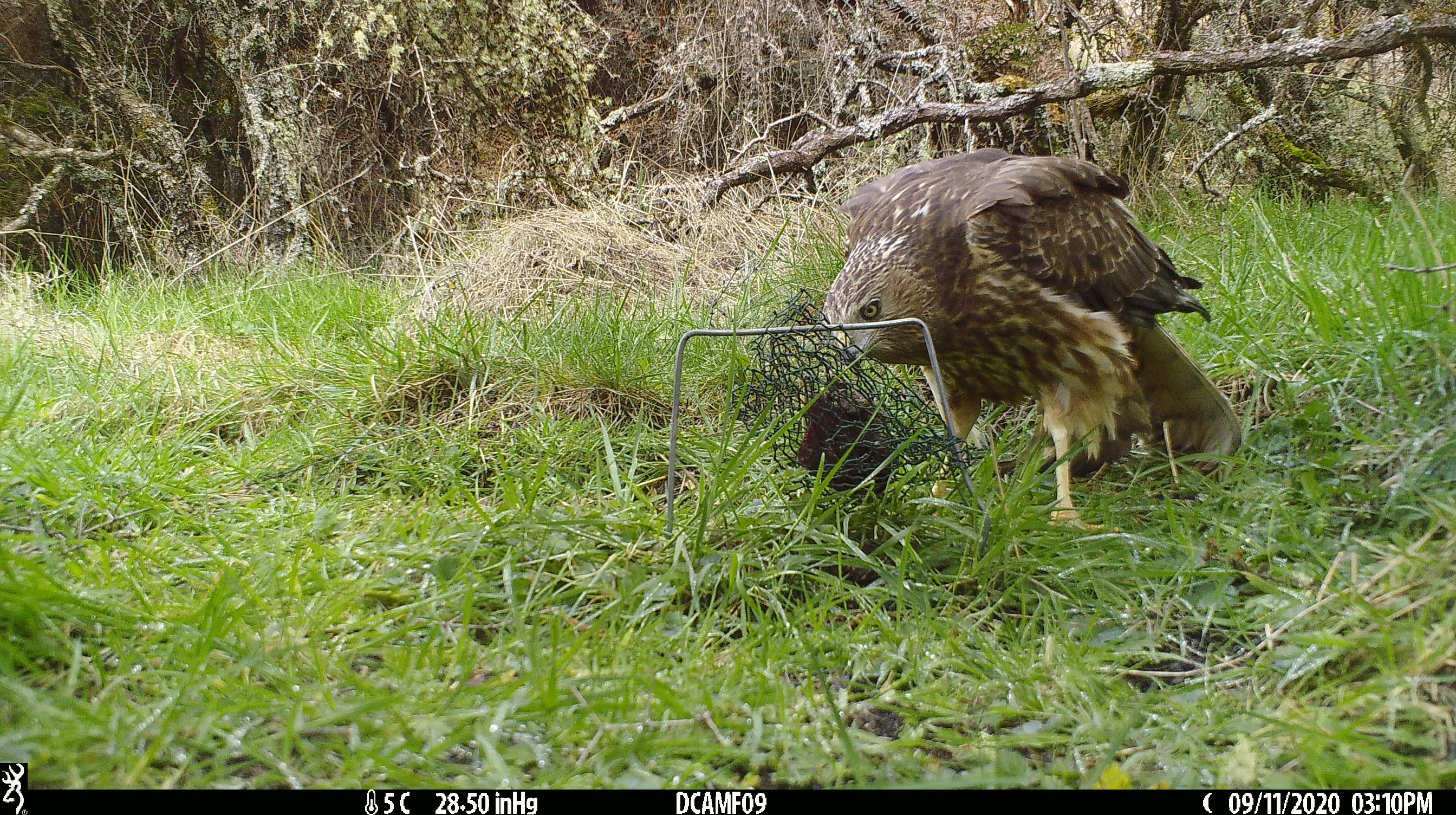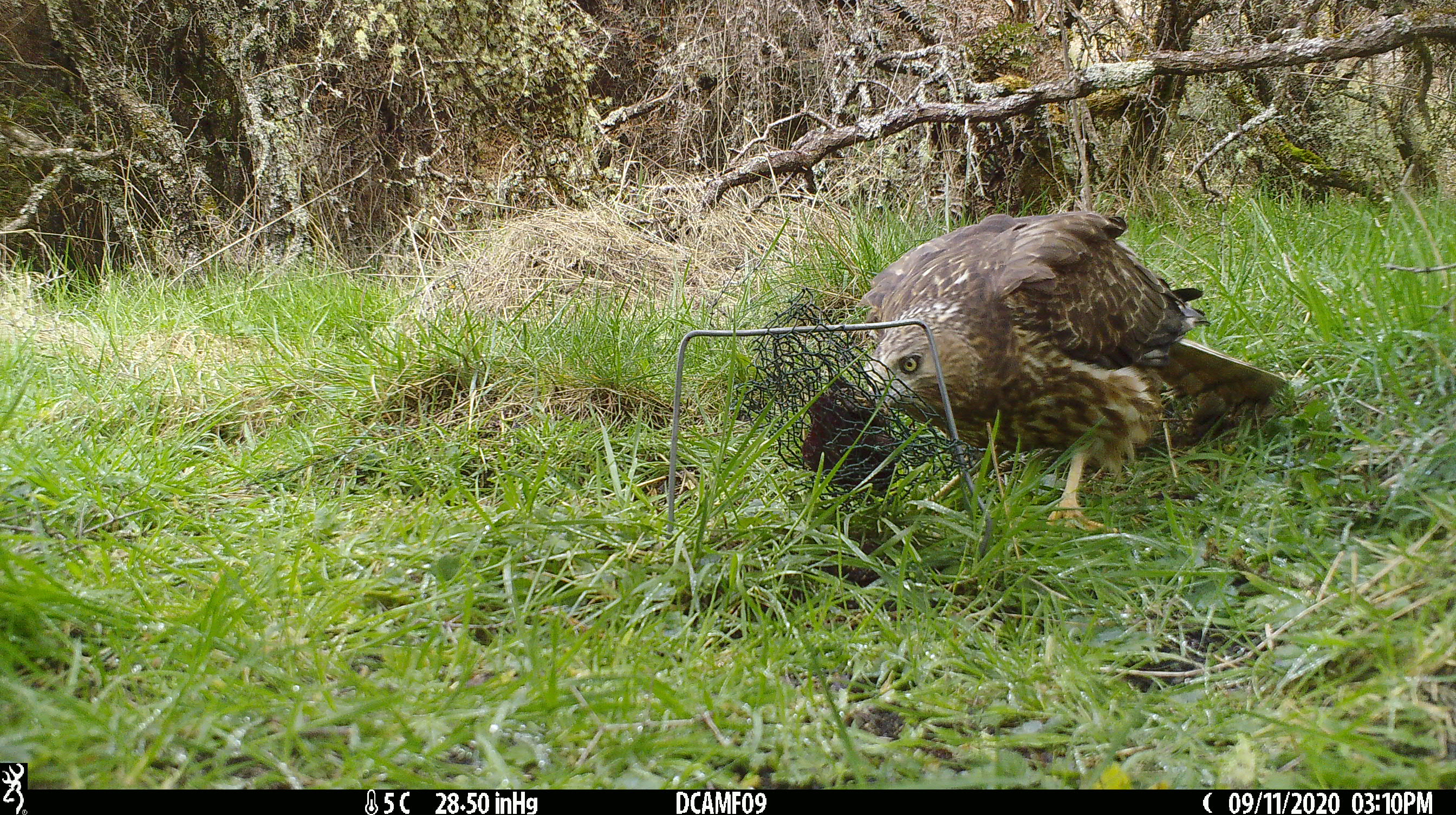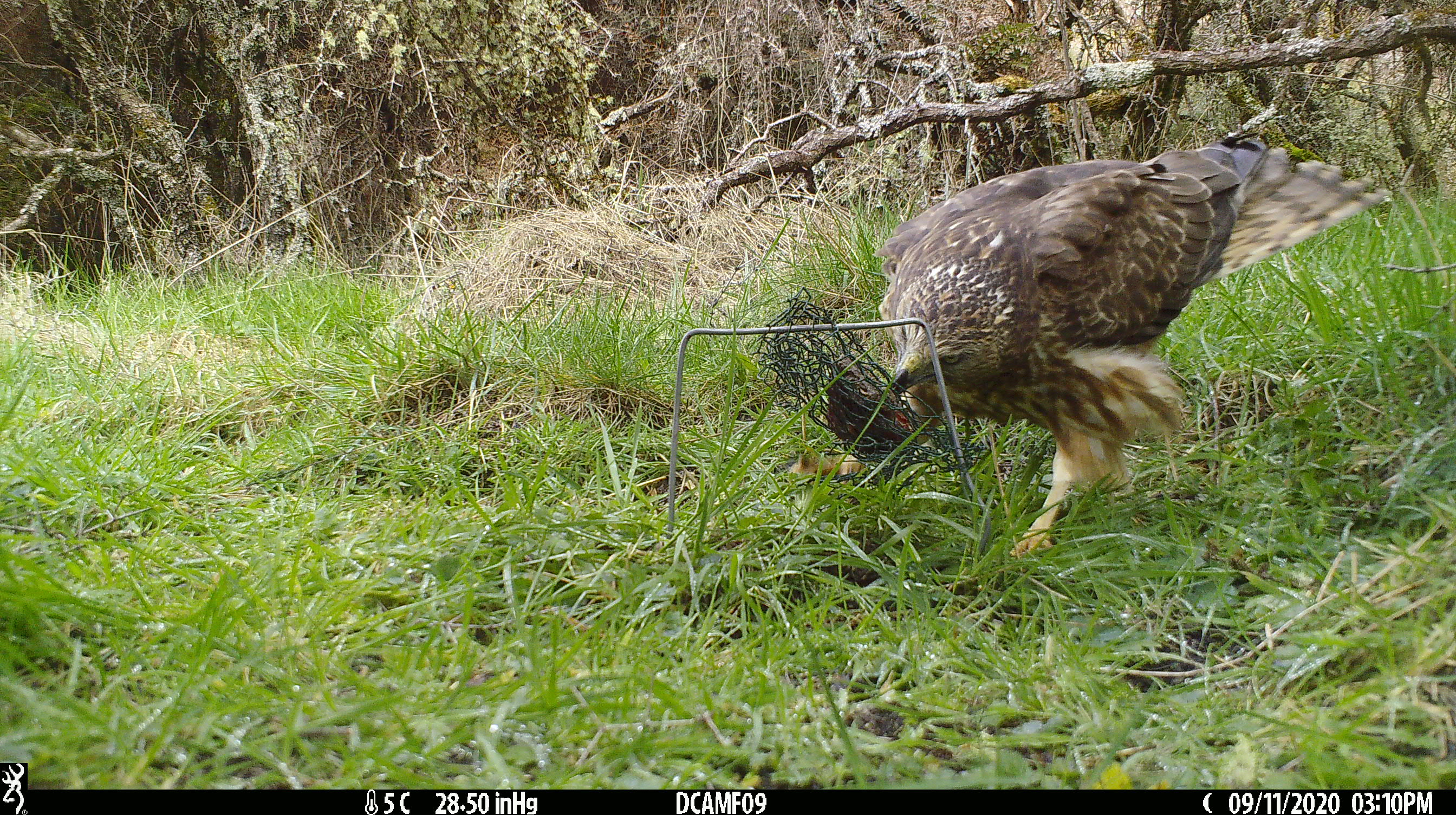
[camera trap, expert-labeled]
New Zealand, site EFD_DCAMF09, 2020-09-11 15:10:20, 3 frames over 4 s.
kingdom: Animalia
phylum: Chordata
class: Aves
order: Accipitriformes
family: Accipitridae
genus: Circus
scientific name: Circus approximans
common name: swamp harrier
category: harrier